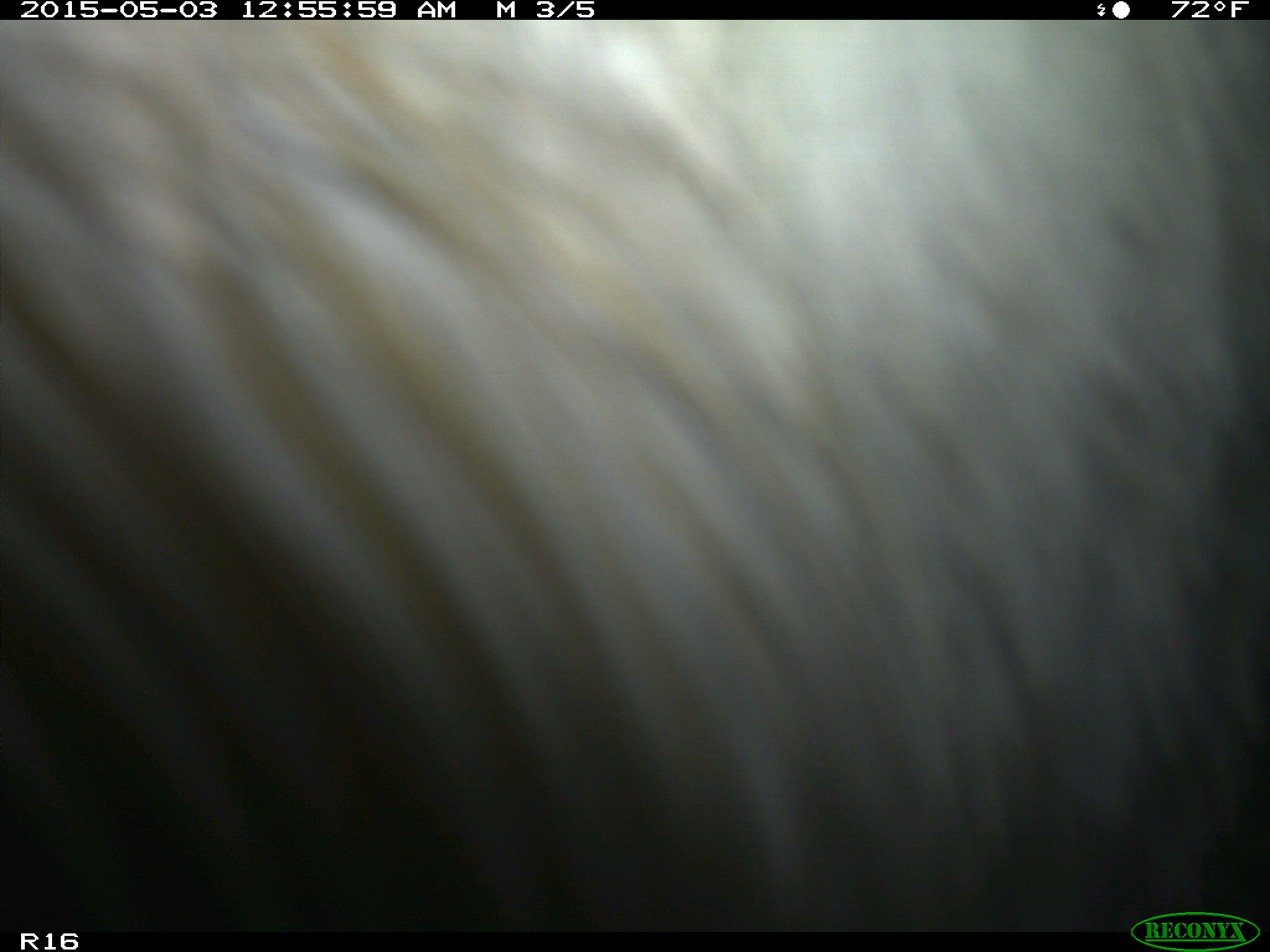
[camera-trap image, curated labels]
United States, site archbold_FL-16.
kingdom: Animalia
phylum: Chordata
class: Mammalia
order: Artiodactyla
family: Bovidae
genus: Bos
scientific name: Bos taurus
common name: domestic cow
Bos taurus (domestic cow).